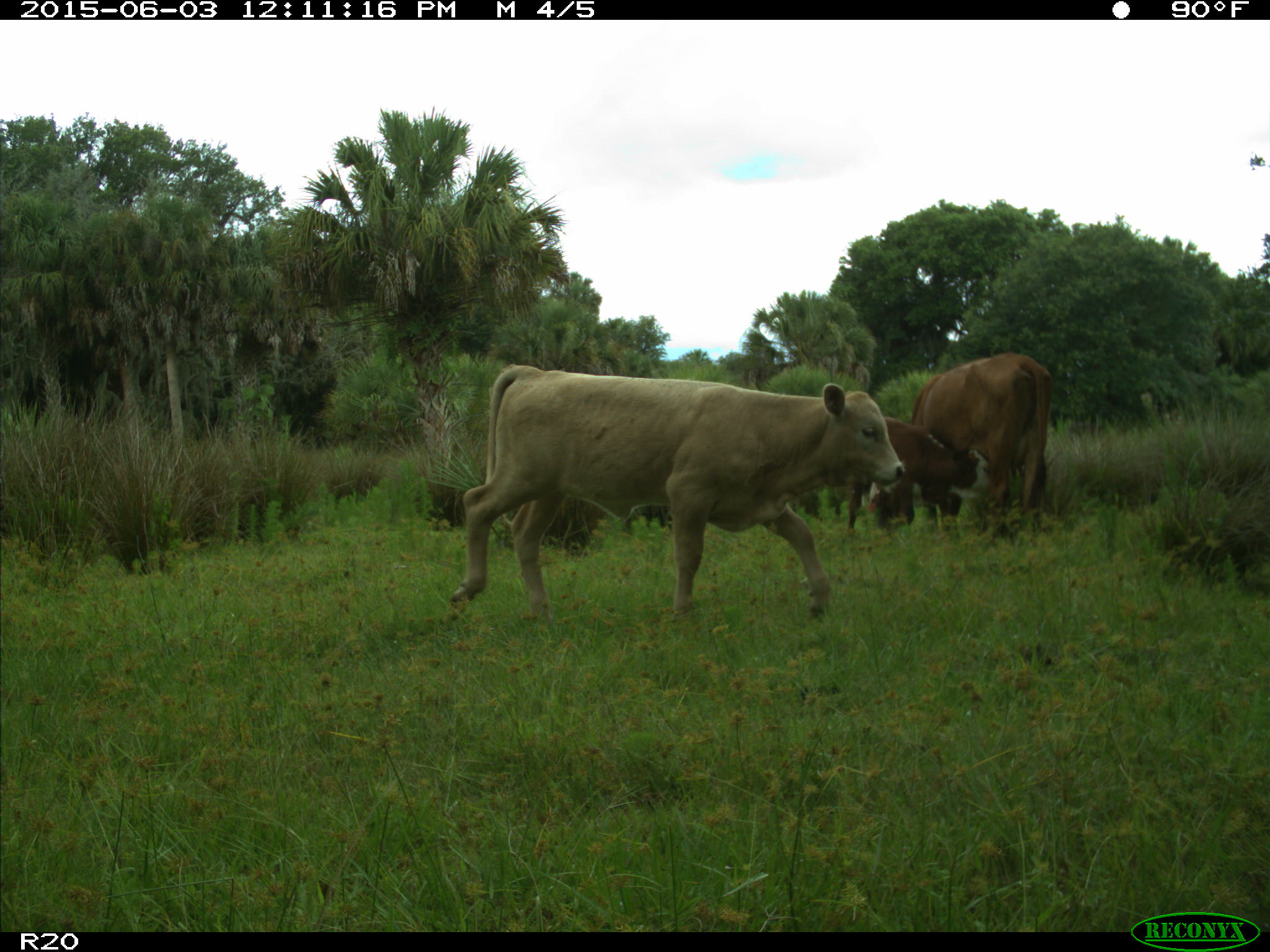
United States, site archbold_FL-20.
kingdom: Animalia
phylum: Chordata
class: Mammalia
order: Artiodactyla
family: Bovidae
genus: Bos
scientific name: Bos taurus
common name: domestic cow